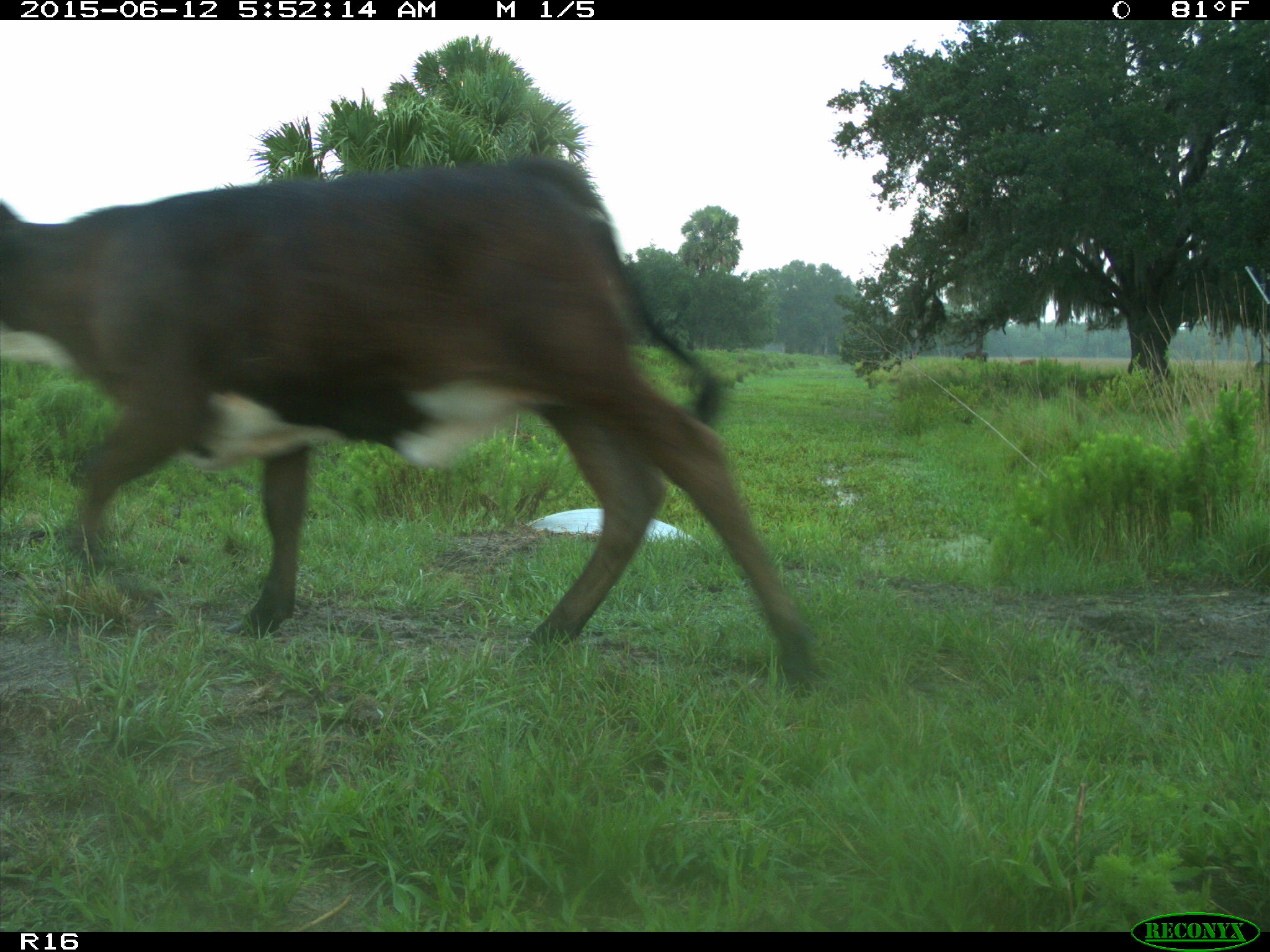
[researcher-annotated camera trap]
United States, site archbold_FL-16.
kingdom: Animalia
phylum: Chordata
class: Mammalia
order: Artiodactyla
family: Bovidae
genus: Bos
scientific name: Bos taurus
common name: domestic cow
Bos taurus (domestic cow).